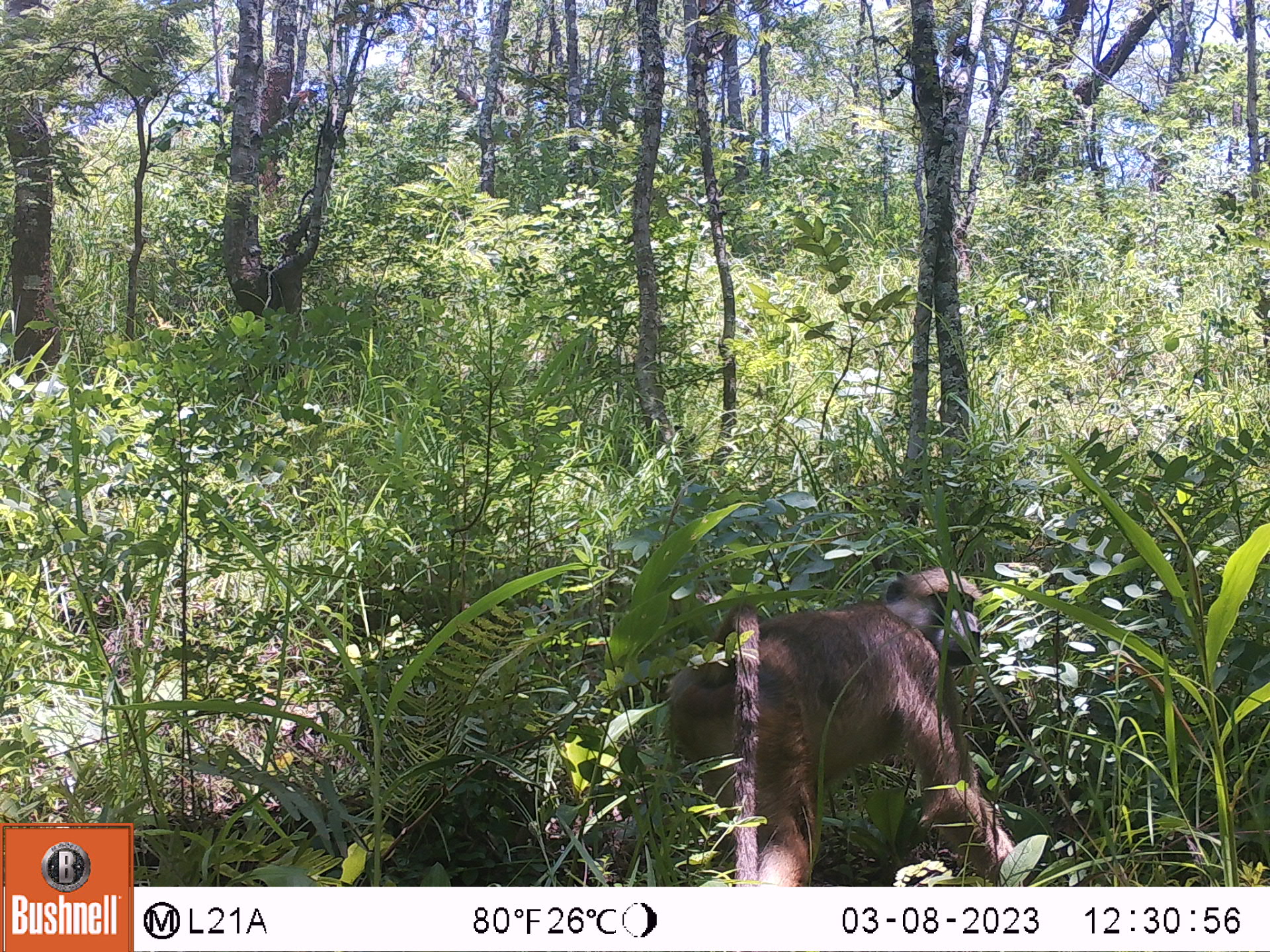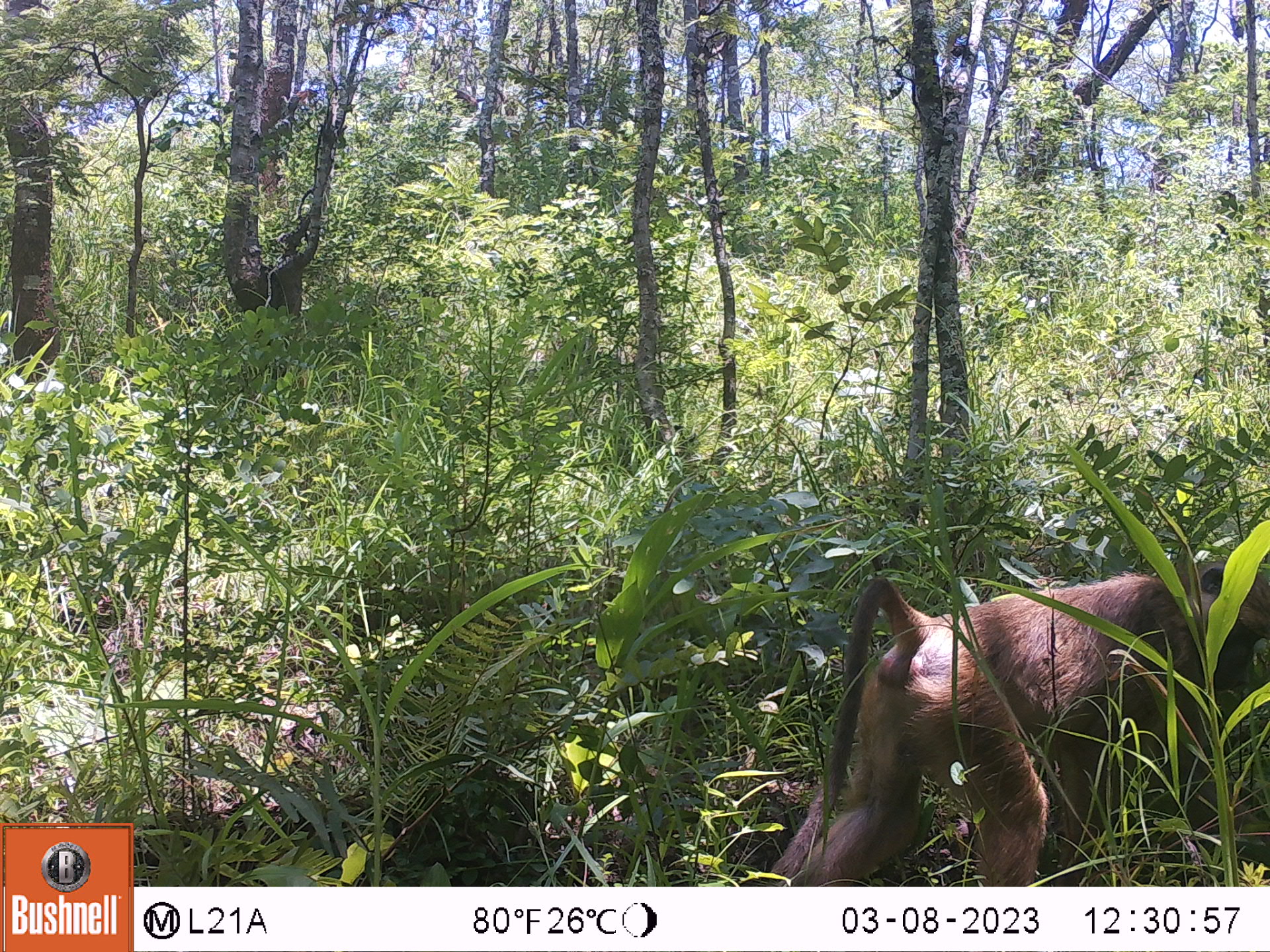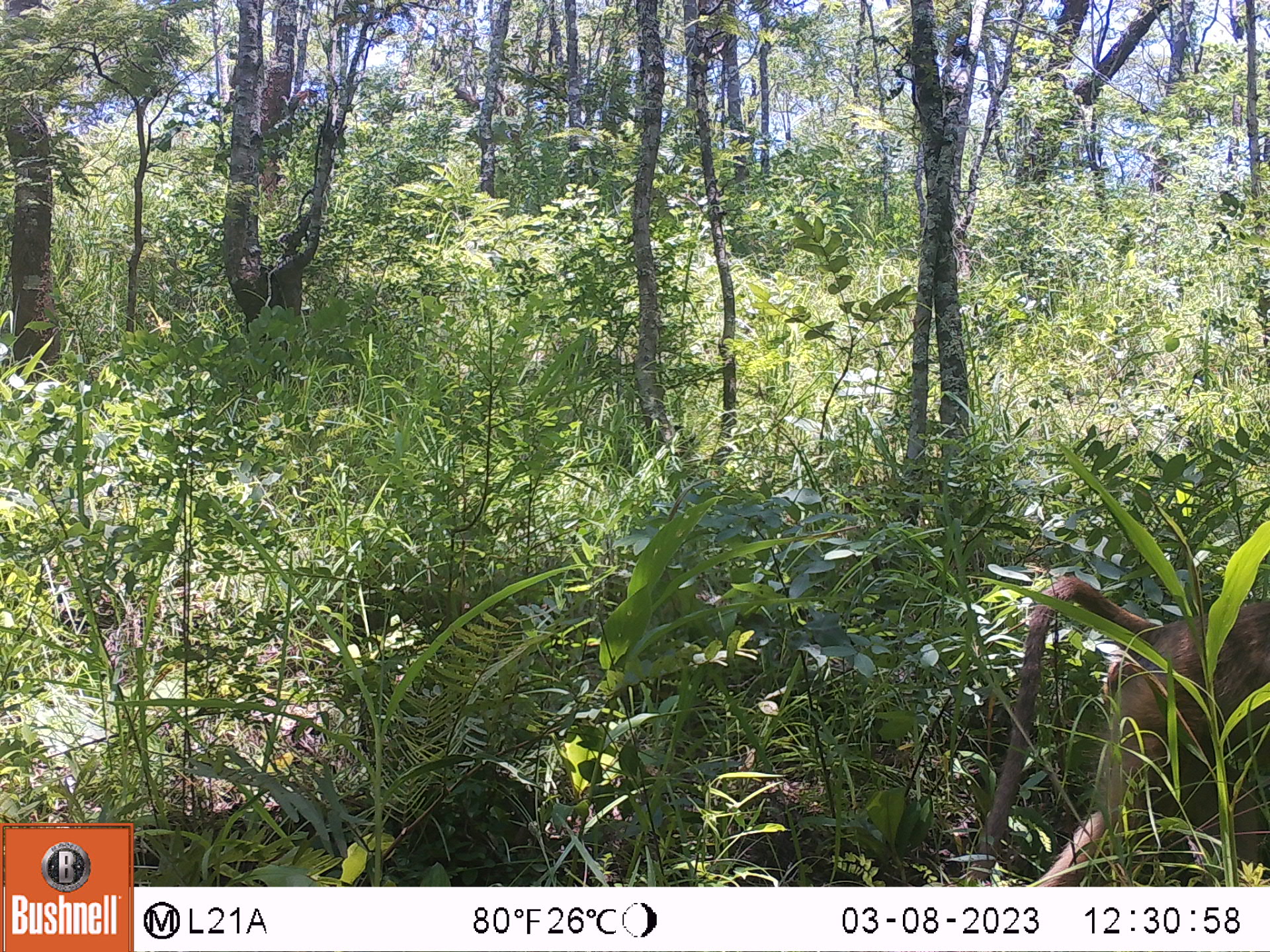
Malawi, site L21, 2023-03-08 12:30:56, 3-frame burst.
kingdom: Animalia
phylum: Chordata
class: Mammalia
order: Primates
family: Cercopithecidae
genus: Papio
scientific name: Papio cynocephalus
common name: yellow baboon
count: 1